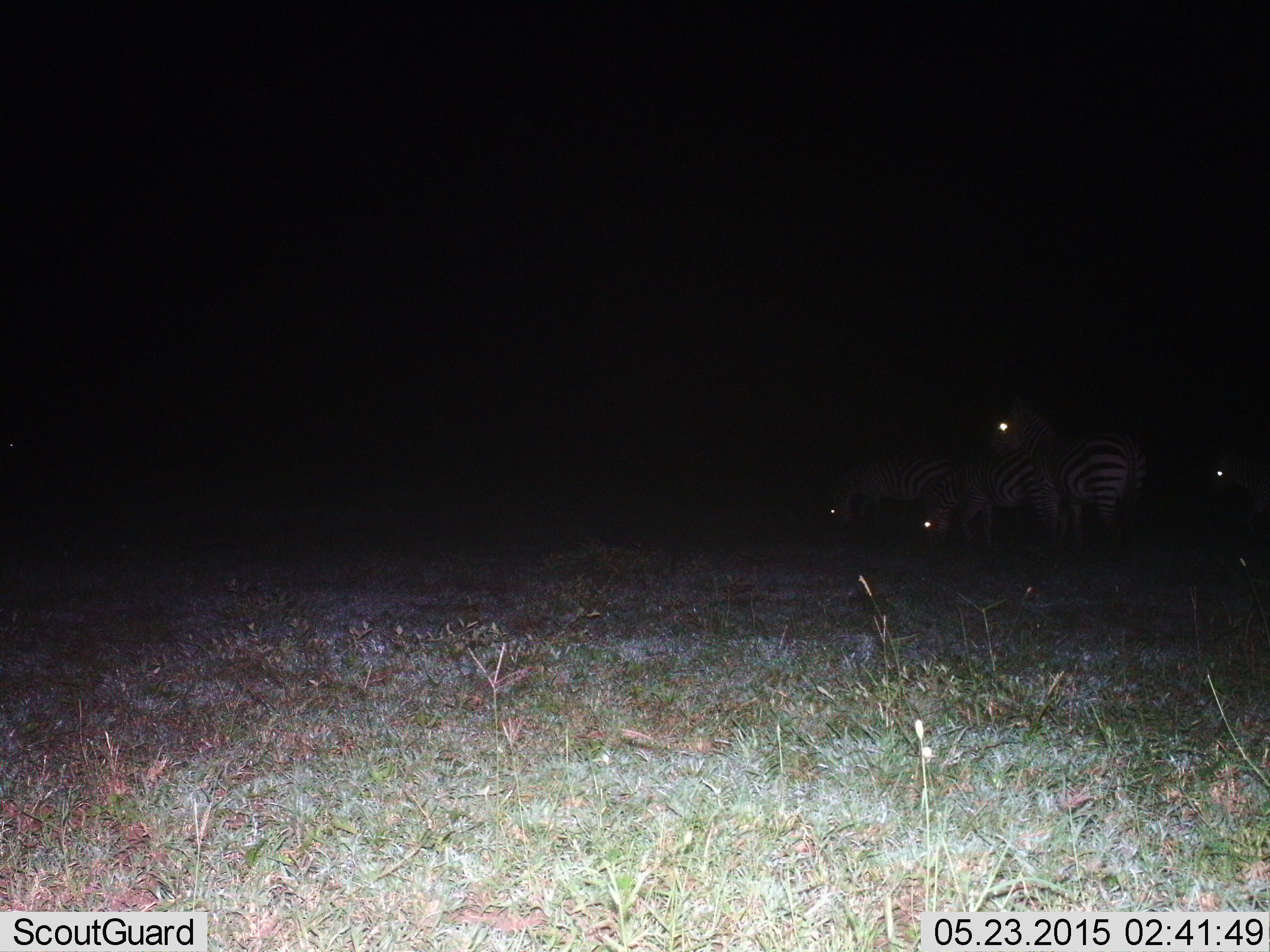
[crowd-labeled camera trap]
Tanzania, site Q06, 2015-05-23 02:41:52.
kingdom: Animalia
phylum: Chordata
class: Mammalia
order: Perissodactyla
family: Equidae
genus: Equus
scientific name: Equus quagga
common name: plains zebra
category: zebra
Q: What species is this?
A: Zebra (plains zebra) (Equus quagga).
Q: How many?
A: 4.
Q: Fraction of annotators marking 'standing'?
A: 90%.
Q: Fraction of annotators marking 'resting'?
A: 10%.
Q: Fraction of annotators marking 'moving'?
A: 10%.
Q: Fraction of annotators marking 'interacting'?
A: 10%.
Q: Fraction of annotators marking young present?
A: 0%.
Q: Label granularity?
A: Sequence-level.